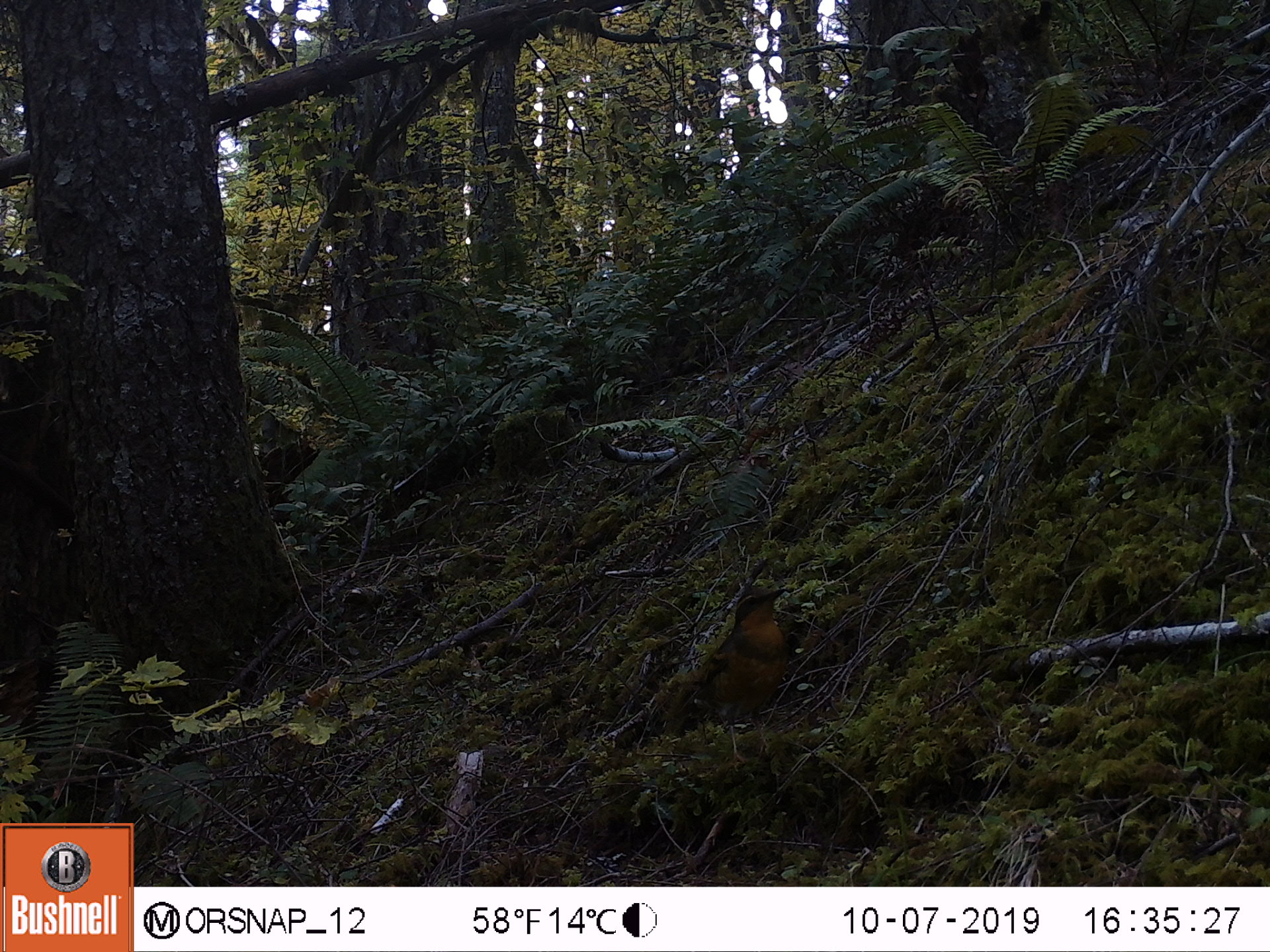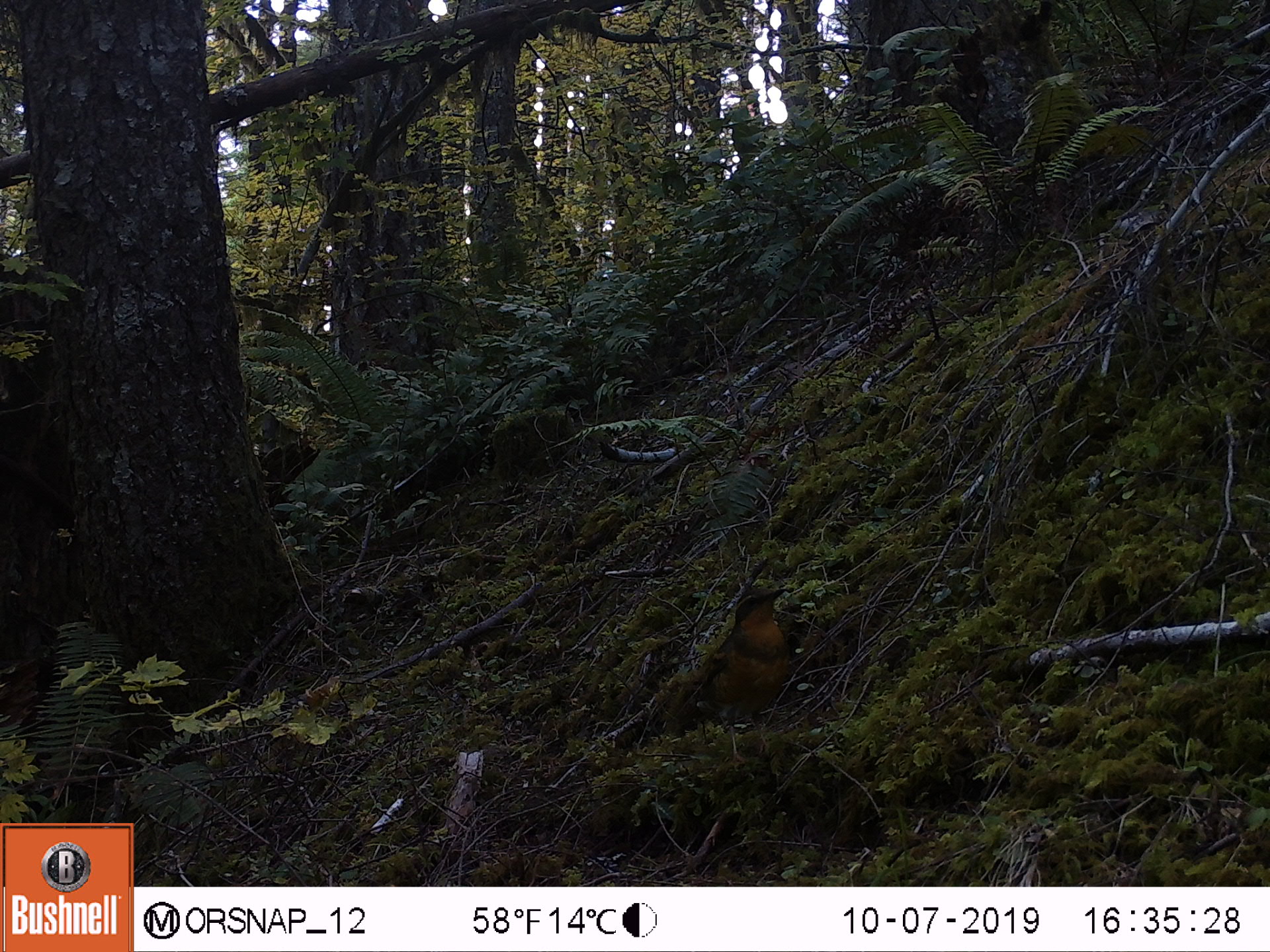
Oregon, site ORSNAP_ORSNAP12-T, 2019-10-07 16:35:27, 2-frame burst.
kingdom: Animalia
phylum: Chordata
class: Aves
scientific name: Aves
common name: bird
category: other bird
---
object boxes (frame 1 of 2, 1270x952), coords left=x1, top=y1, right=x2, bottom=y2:
other bird: left=628, top=583, right=817, bottom=767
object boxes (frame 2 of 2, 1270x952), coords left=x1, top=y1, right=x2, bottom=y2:
other bird: left=614, top=555, right=828, bottom=766